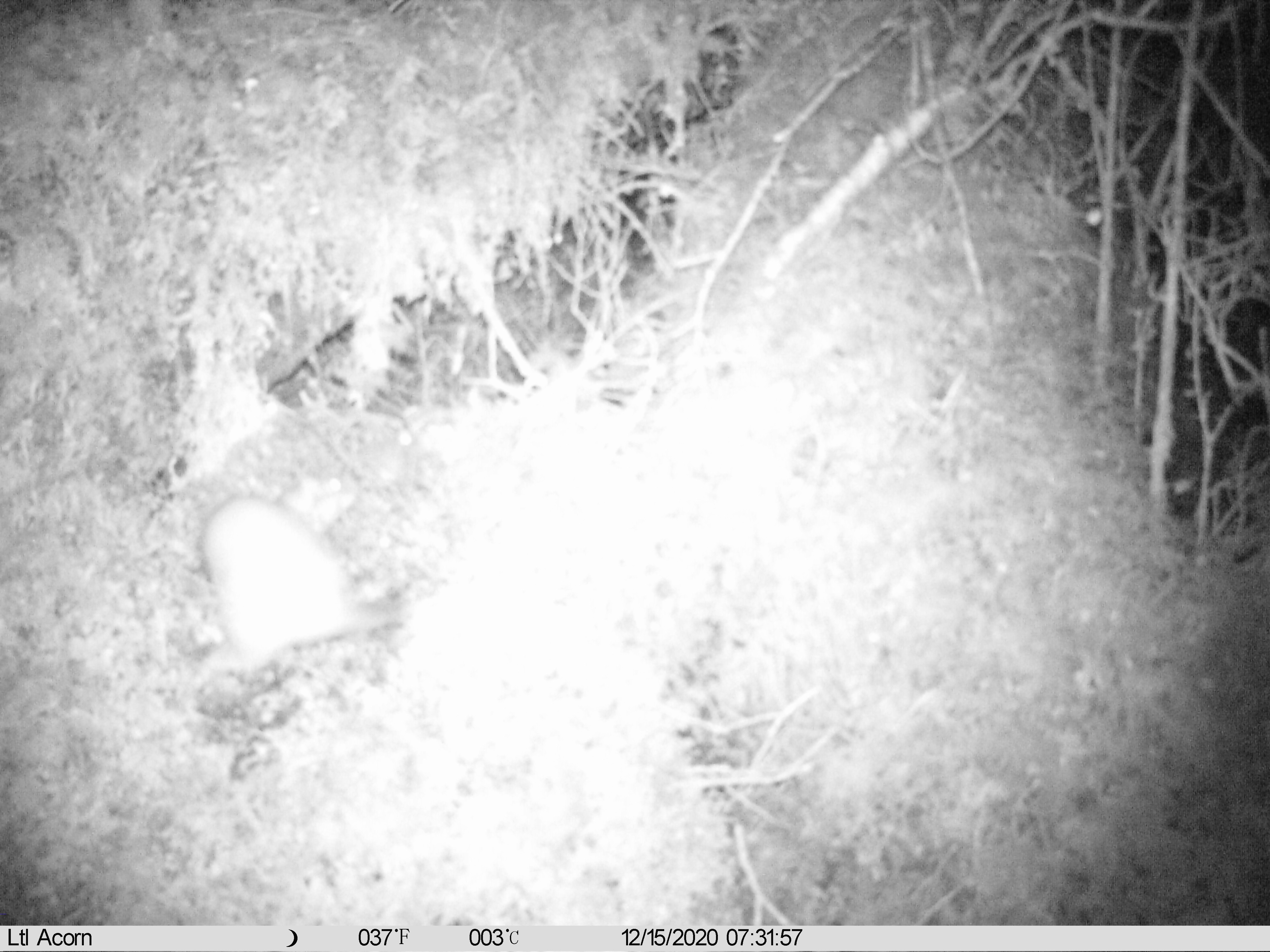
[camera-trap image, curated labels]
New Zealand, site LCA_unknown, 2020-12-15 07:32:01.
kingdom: Animalia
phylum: Chordata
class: Mammalia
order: Carnivora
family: Mustelidae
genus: Mustela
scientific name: Mustela erminea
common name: stoat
Stoat (Mustela erminea).